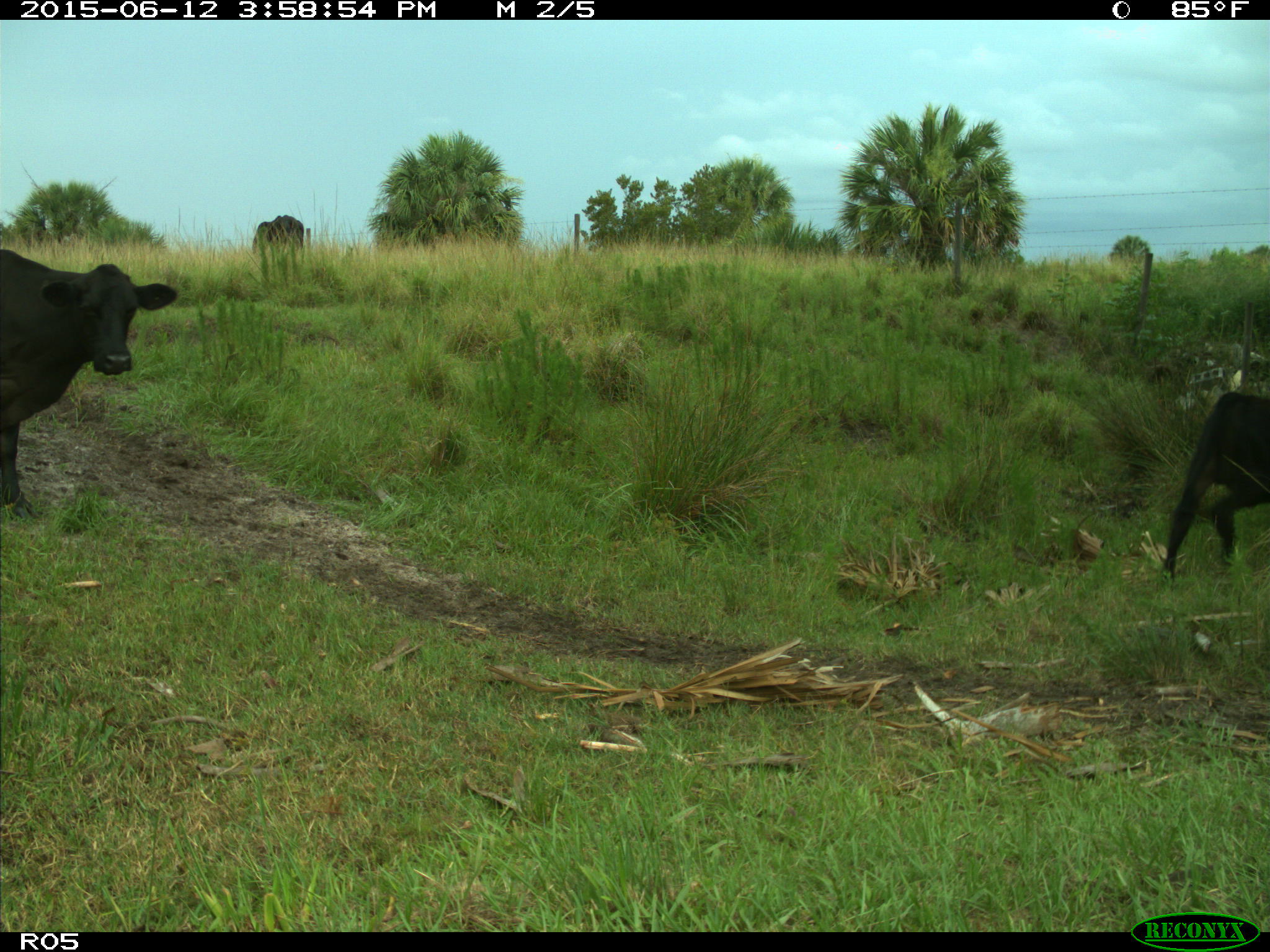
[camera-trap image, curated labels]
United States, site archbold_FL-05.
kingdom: Animalia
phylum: Chordata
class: Mammalia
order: Artiodactyla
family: Bovidae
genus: Bos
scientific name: Bos taurus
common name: domestic cow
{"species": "Bos taurus (domestic cow)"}